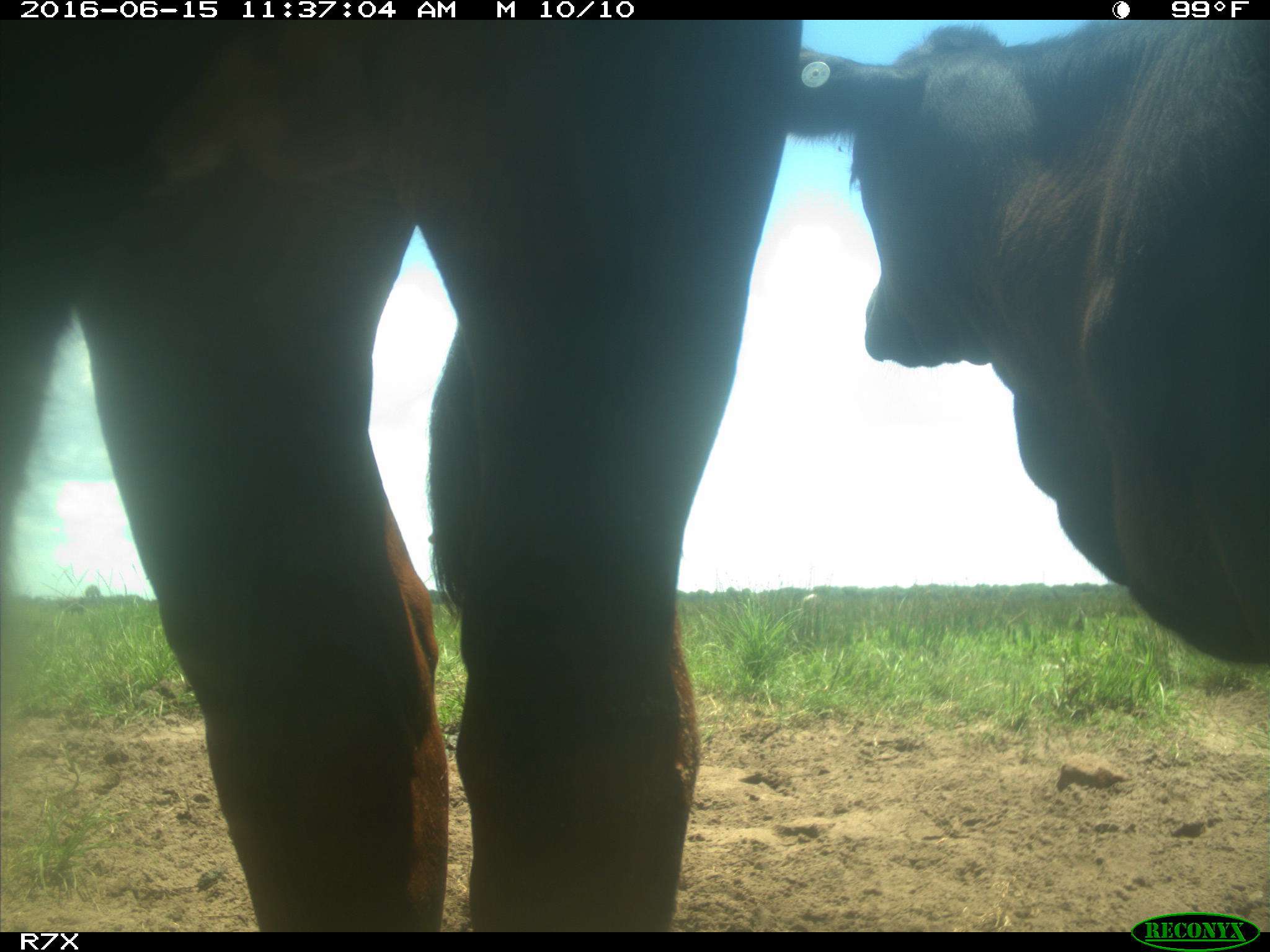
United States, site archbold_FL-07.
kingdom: Animalia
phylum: Chordata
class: Mammalia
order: Artiodactyla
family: Bovidae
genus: Bos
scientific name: Bos taurus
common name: domestic cow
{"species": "Bos taurus (domestic cow)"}